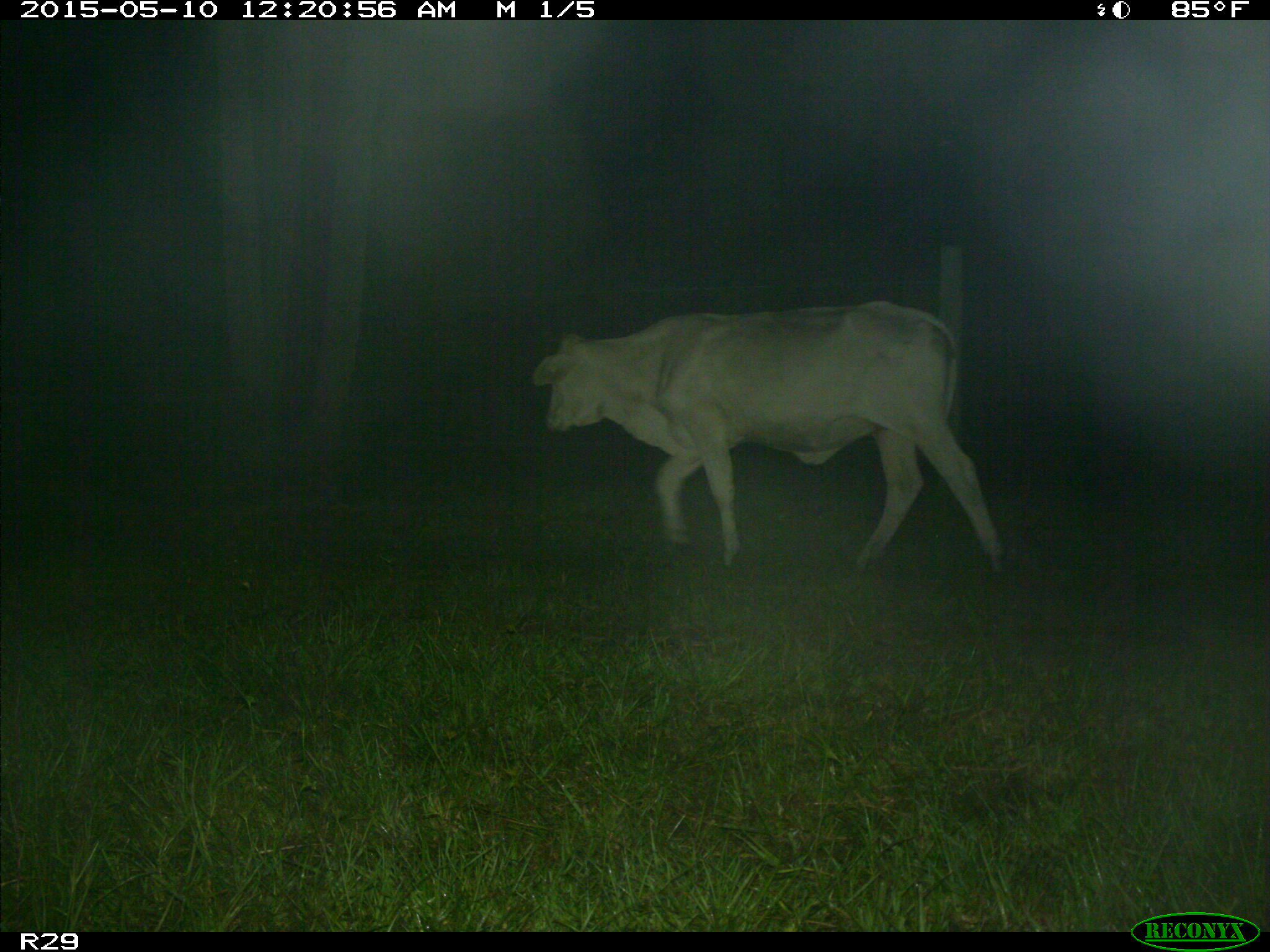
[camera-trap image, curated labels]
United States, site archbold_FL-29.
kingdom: Animalia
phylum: Chordata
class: Mammalia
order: Artiodactyla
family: Bovidae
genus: Bos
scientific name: Bos taurus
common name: domestic cow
Bos taurus (domestic cow).